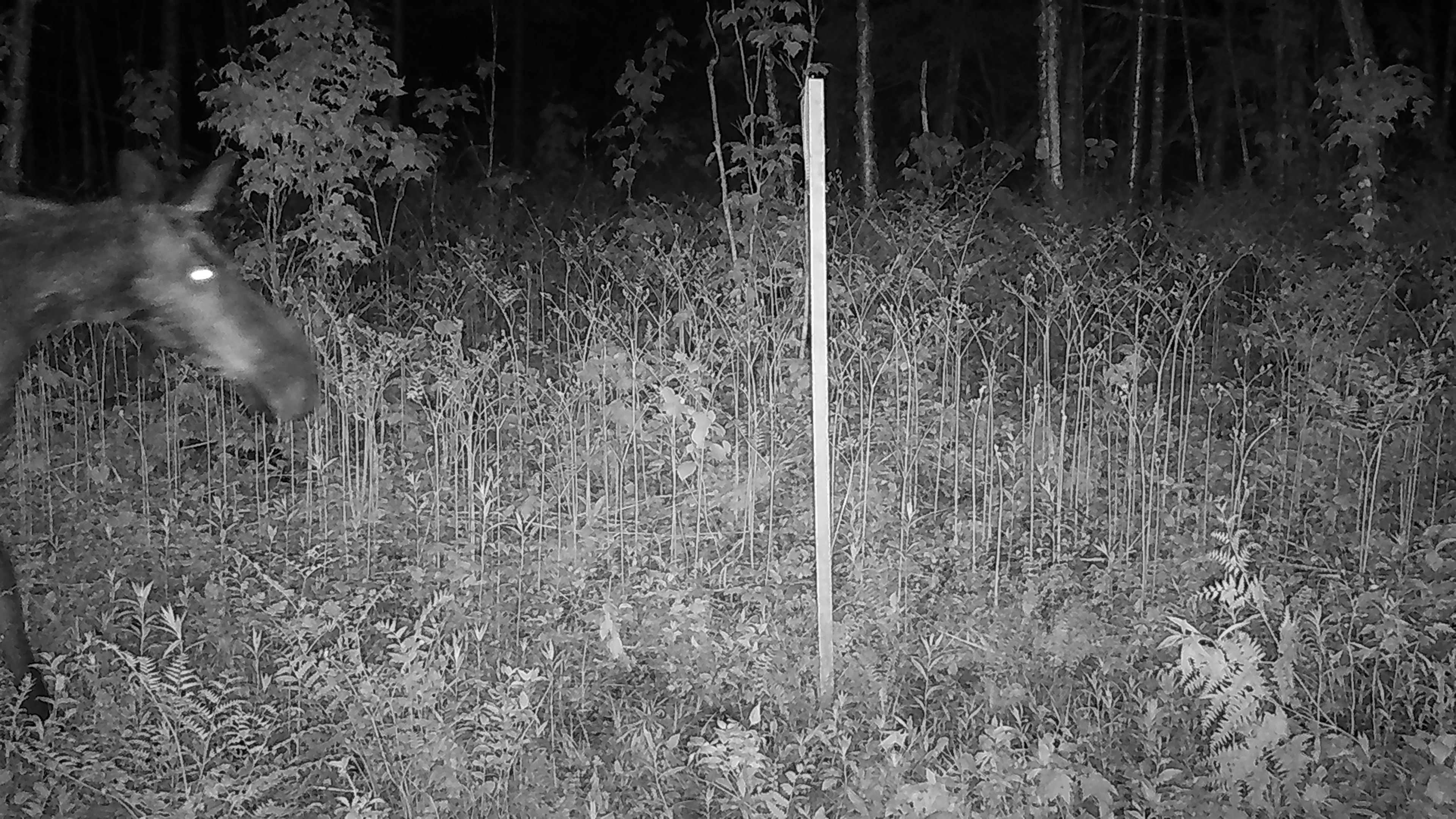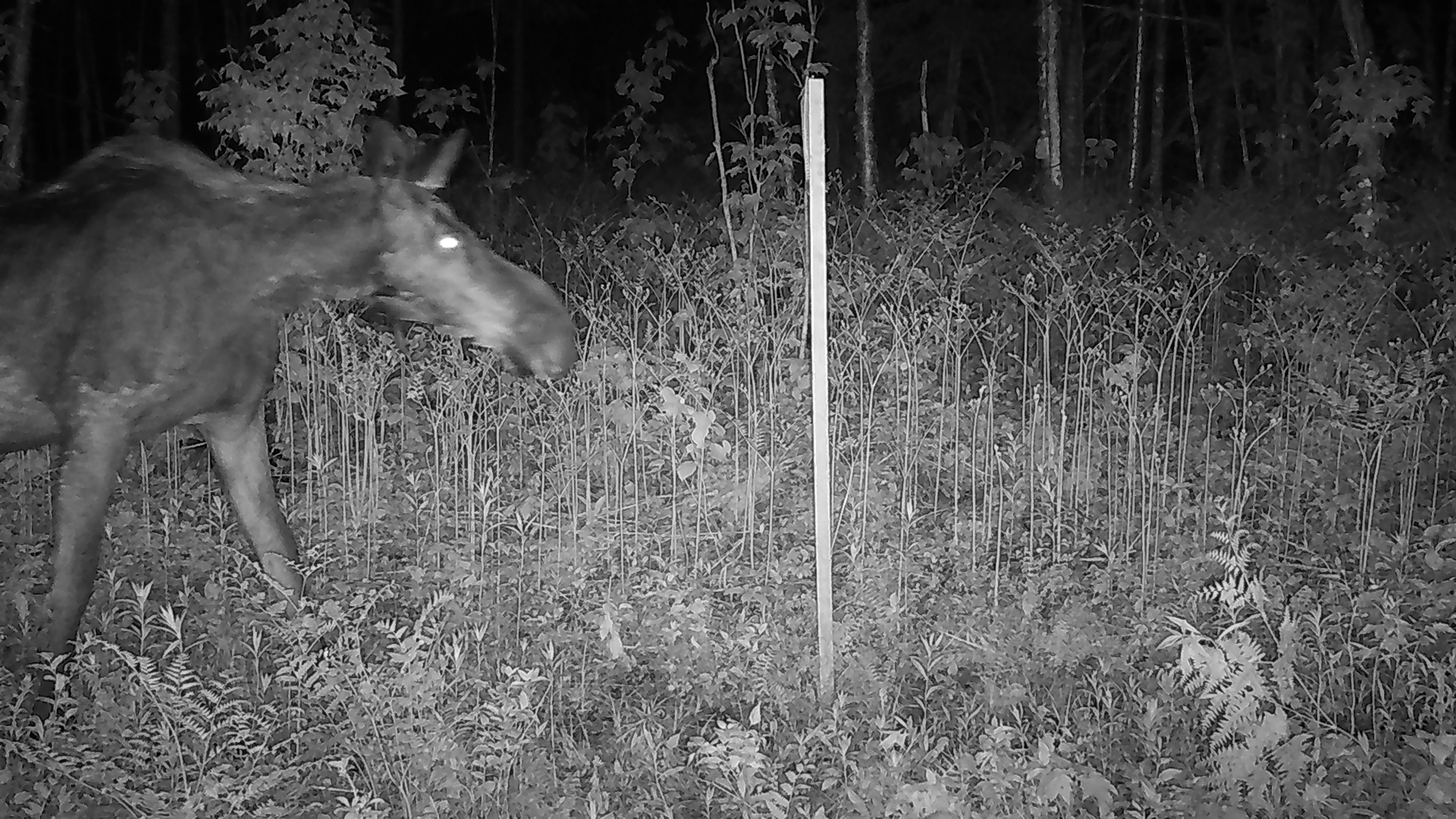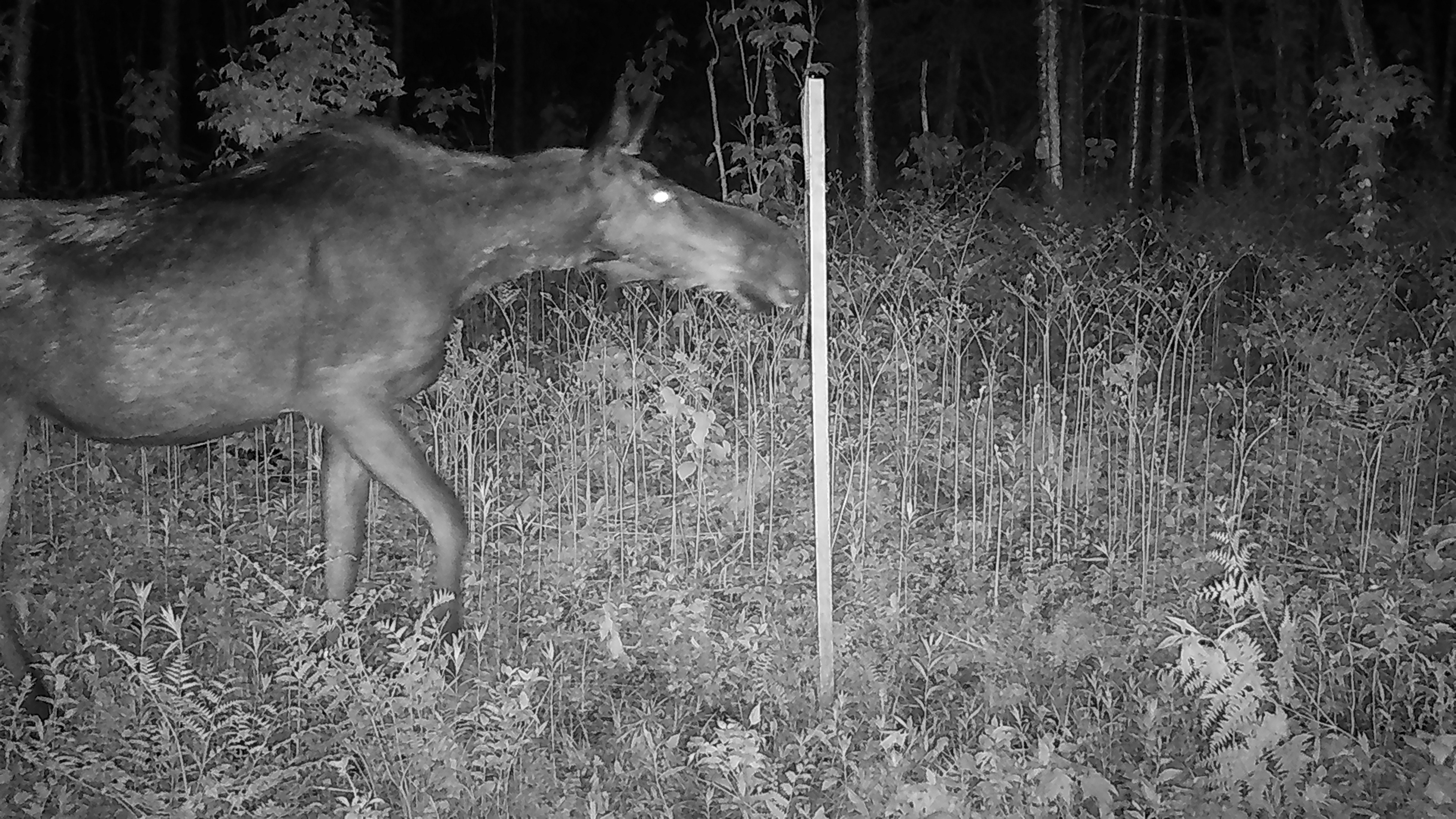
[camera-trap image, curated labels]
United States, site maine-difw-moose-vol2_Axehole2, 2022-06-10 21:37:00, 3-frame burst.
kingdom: Animalia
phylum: Chordata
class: Mammalia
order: Artiodactyla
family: Cervidae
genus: Alces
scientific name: Alces alces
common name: moose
Moose (Alces alces).